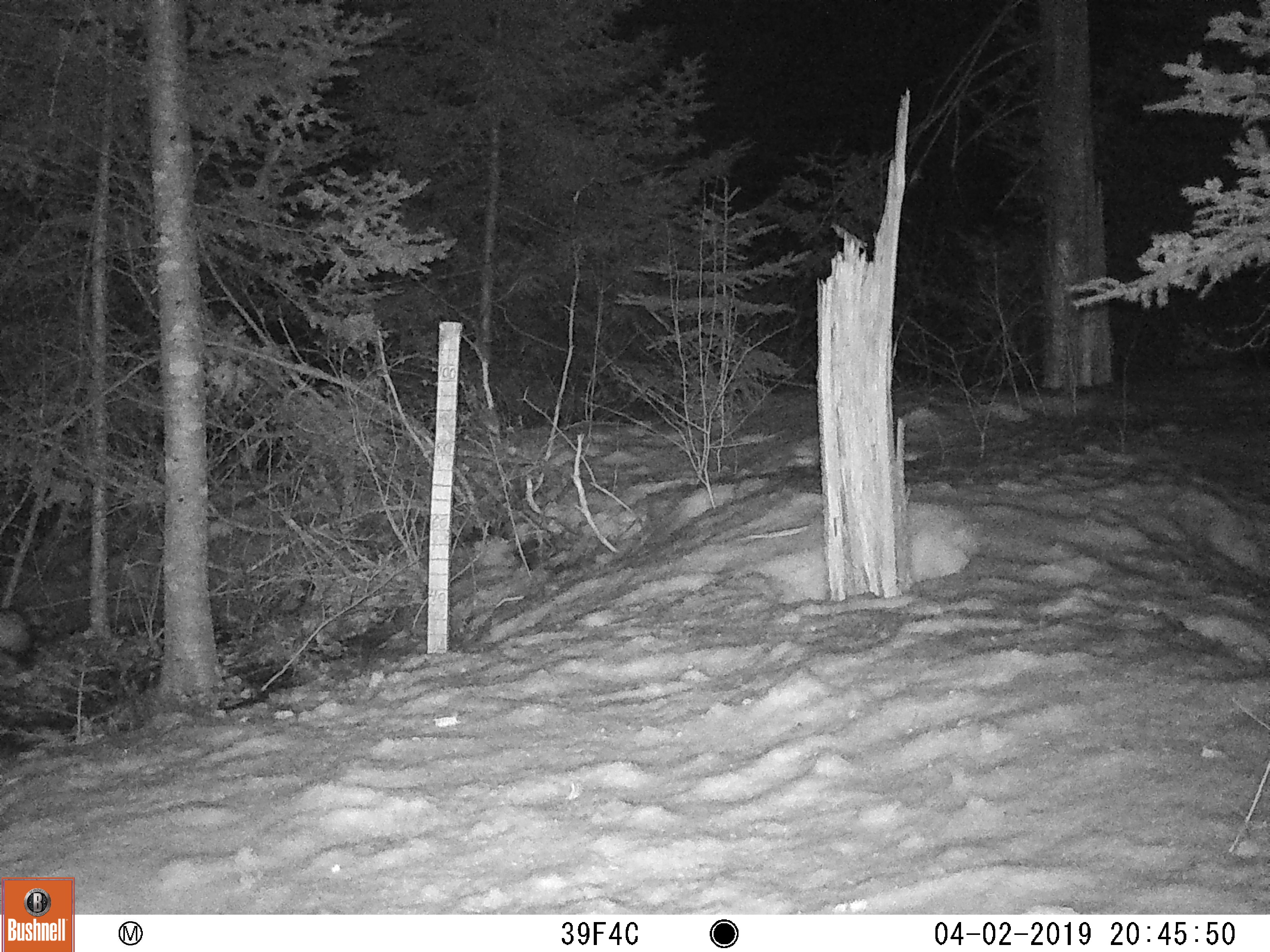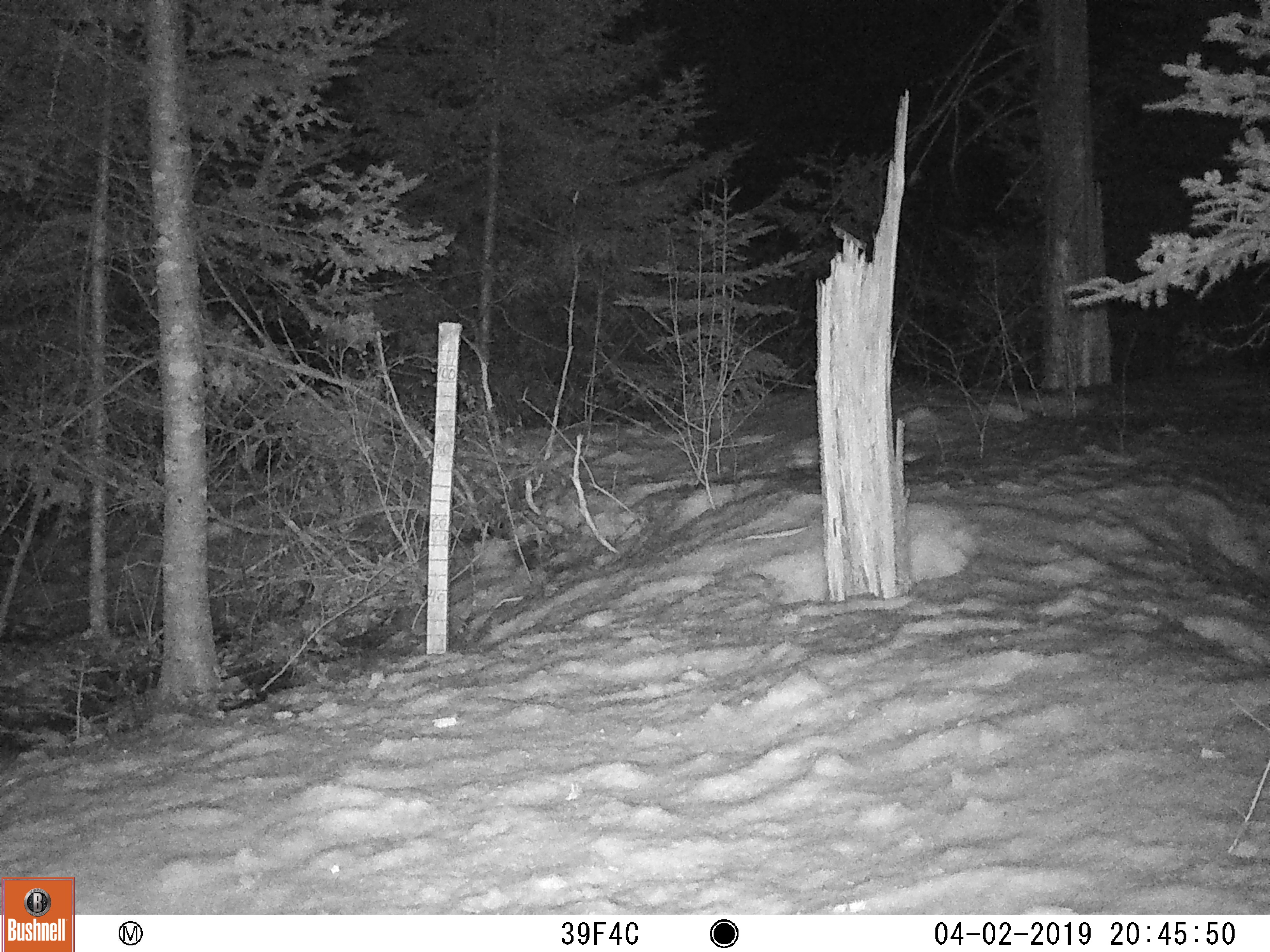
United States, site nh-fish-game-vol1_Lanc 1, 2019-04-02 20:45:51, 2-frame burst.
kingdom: Animalia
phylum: Chordata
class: Mammalia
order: Carnivora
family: Canidae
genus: Canis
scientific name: Canis latrans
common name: coyote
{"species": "coyote (Canis latrans)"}